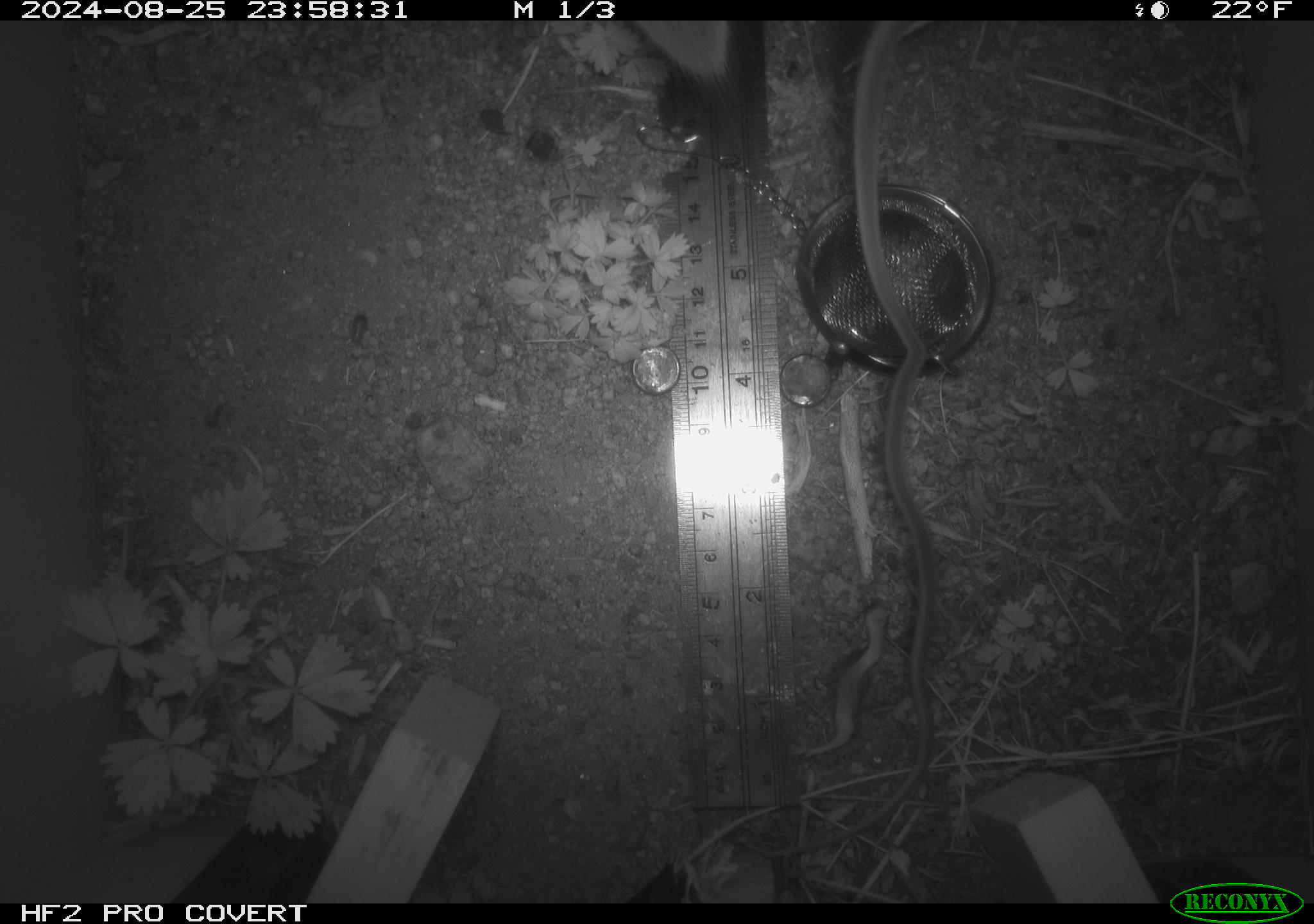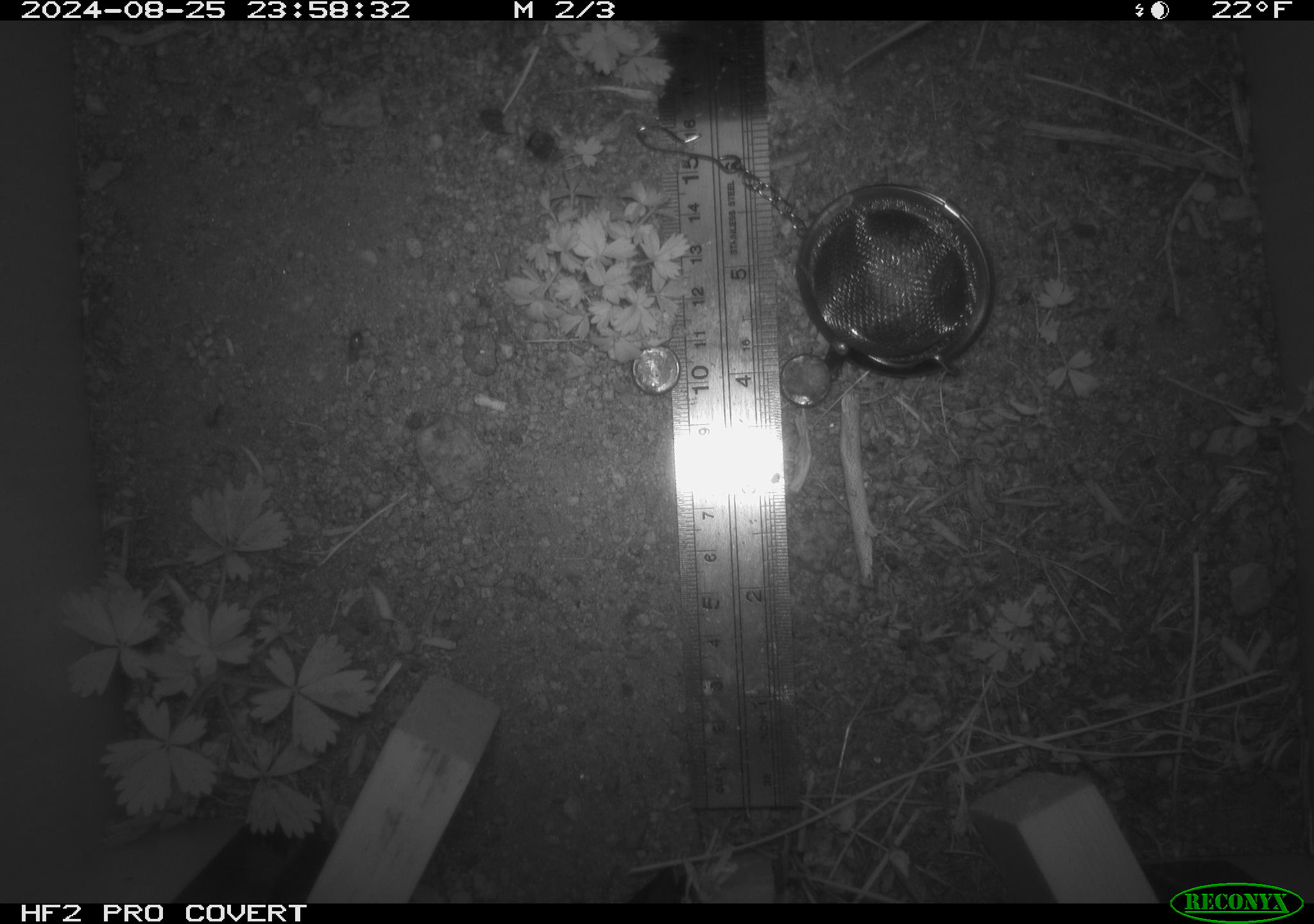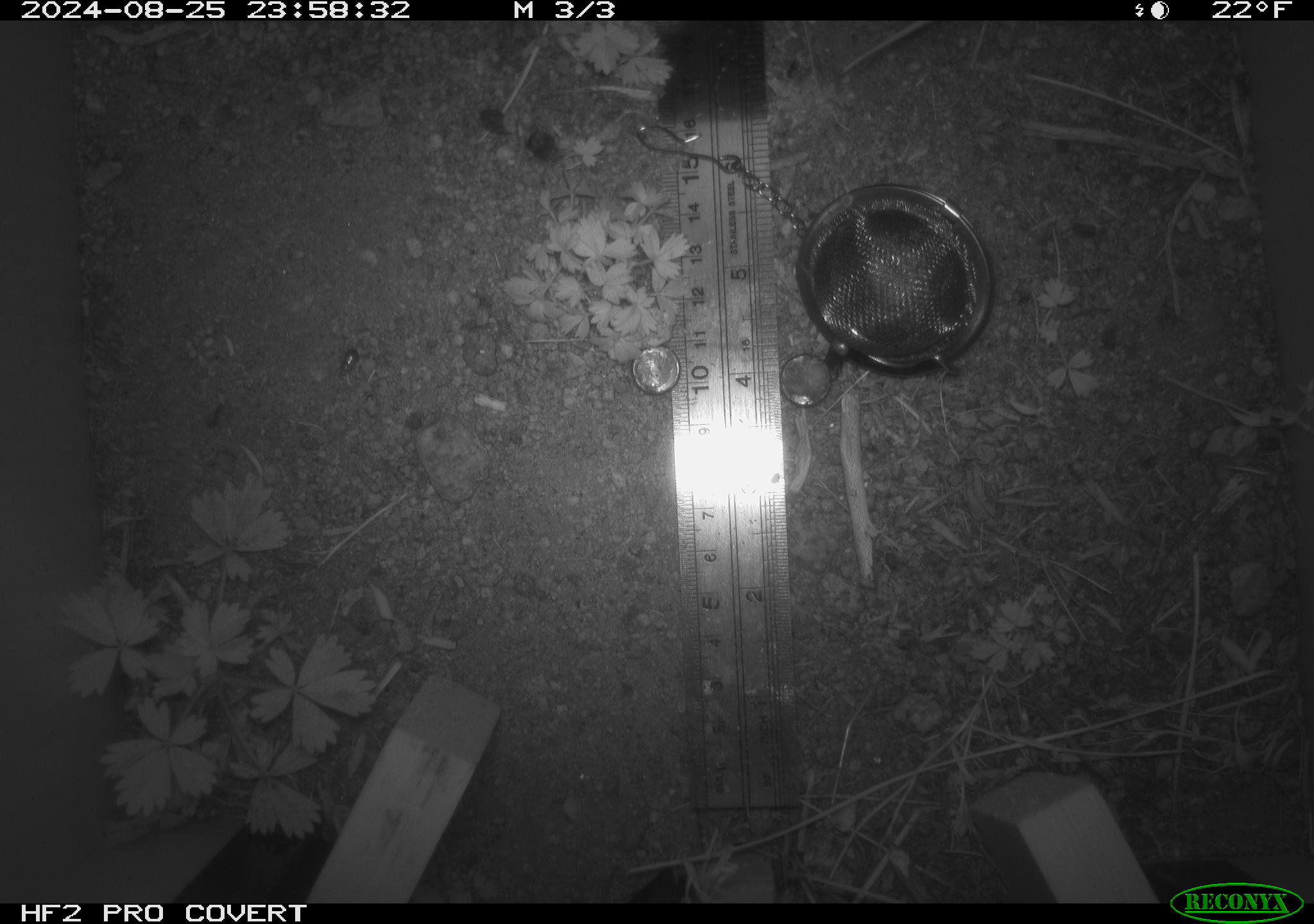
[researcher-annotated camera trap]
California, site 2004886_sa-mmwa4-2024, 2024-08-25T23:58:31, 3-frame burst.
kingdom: Animalia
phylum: Chordata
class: Mammalia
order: Rodentia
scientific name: Rodentia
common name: mouse species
Mouse species (Rodentia).